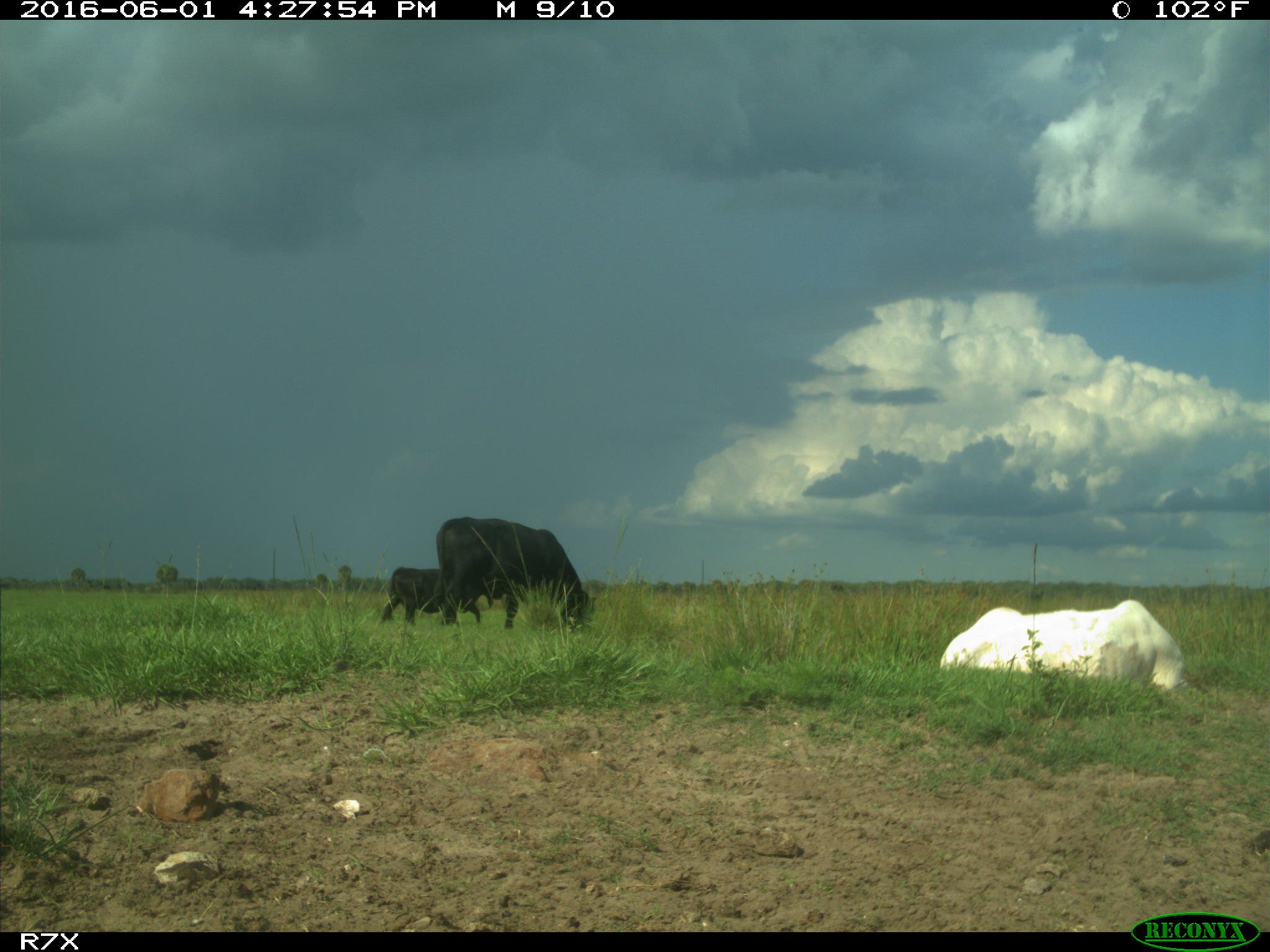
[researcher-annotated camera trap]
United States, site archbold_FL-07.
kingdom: Animalia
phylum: Chordata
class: Mammalia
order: Artiodactyla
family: Bovidae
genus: Bos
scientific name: Bos taurus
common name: domestic cow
Bos taurus (domestic cow).